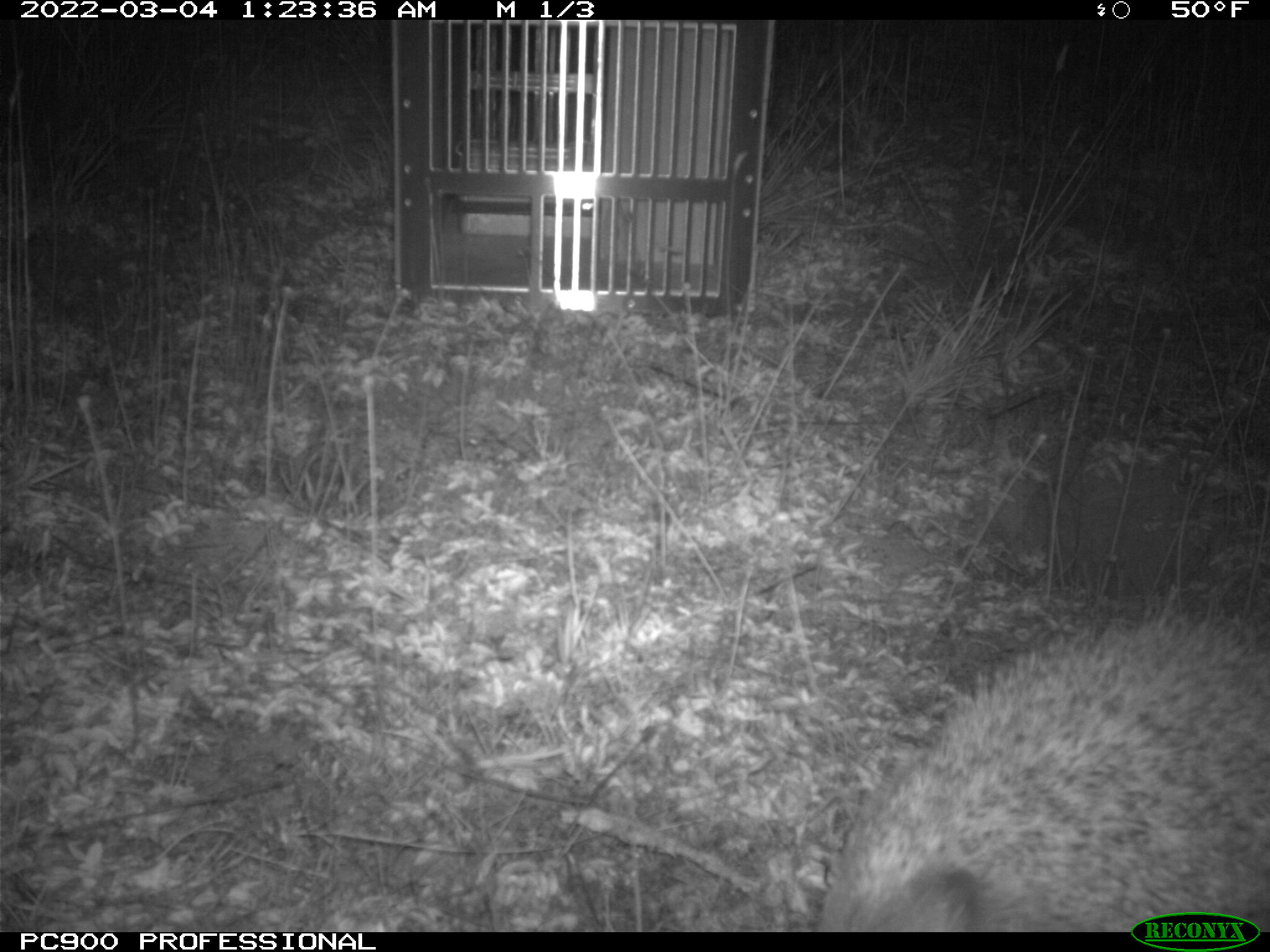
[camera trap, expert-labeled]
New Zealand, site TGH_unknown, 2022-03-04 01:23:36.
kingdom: Animalia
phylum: Chordata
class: Mammalia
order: Eulipotyphla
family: Erinaceidae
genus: Erinaceus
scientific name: Erinaceus europaeus europaeus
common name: european hedgehog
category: hedgehog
Hedgehog (european hedgehog) (Erinaceus europaeus europaeus).